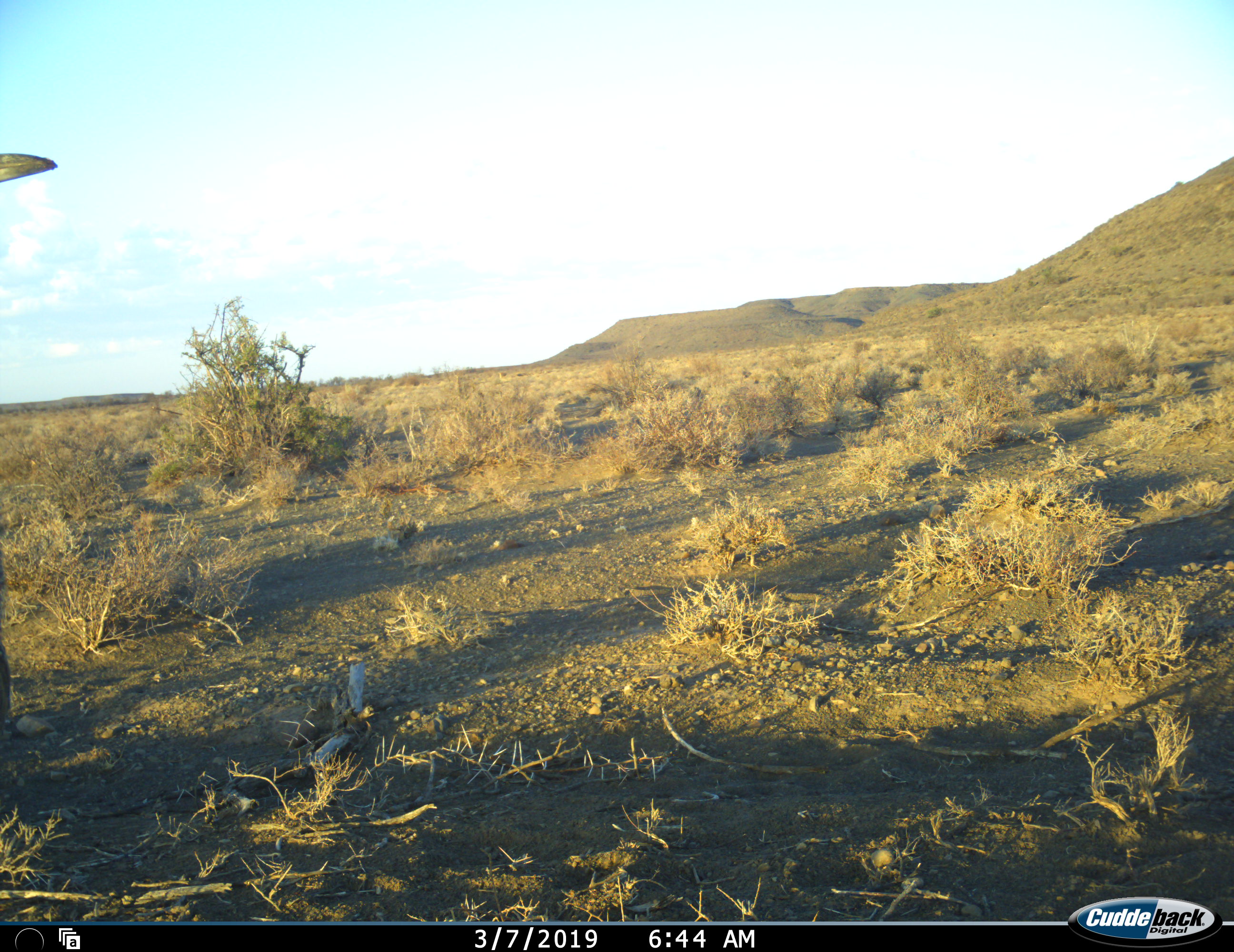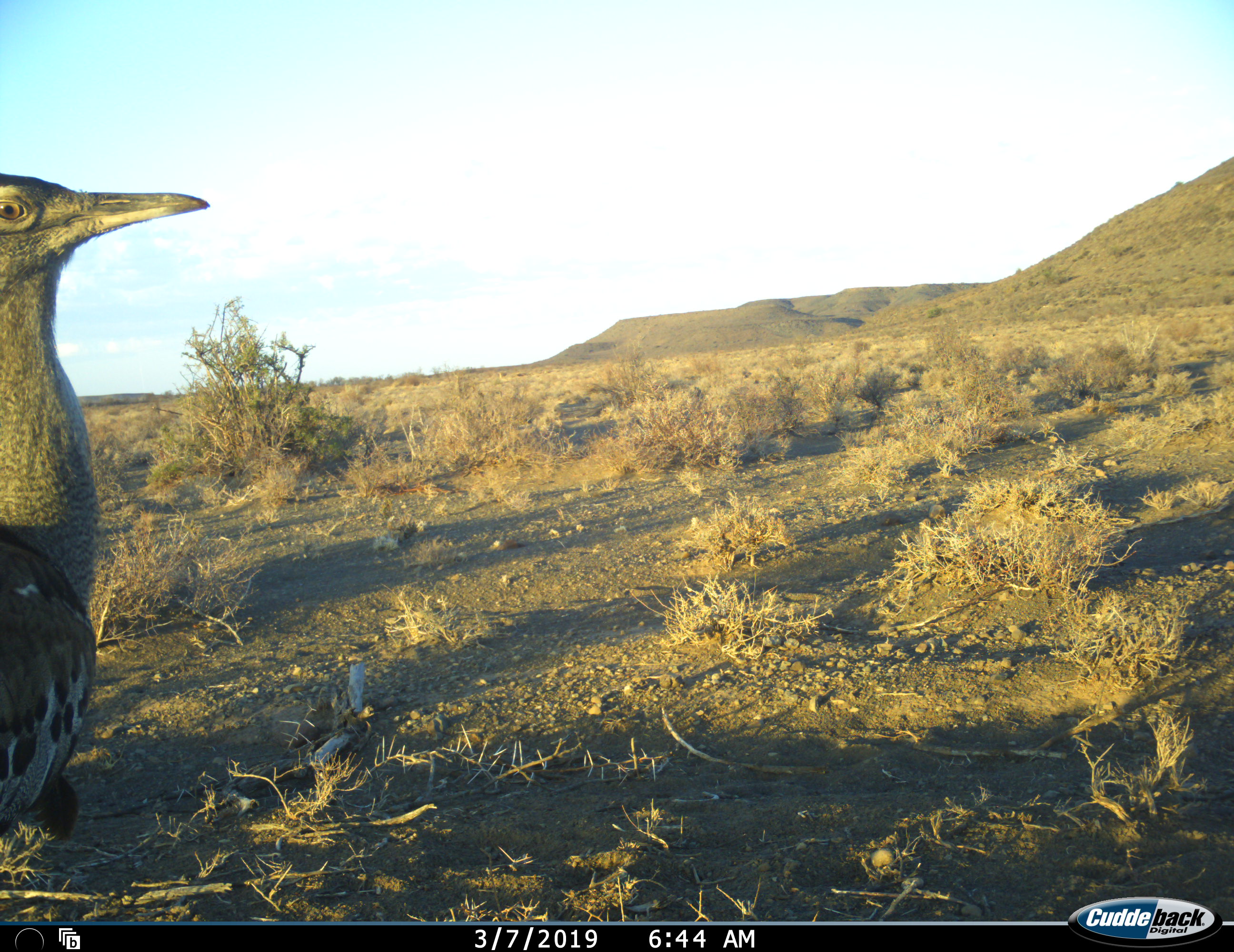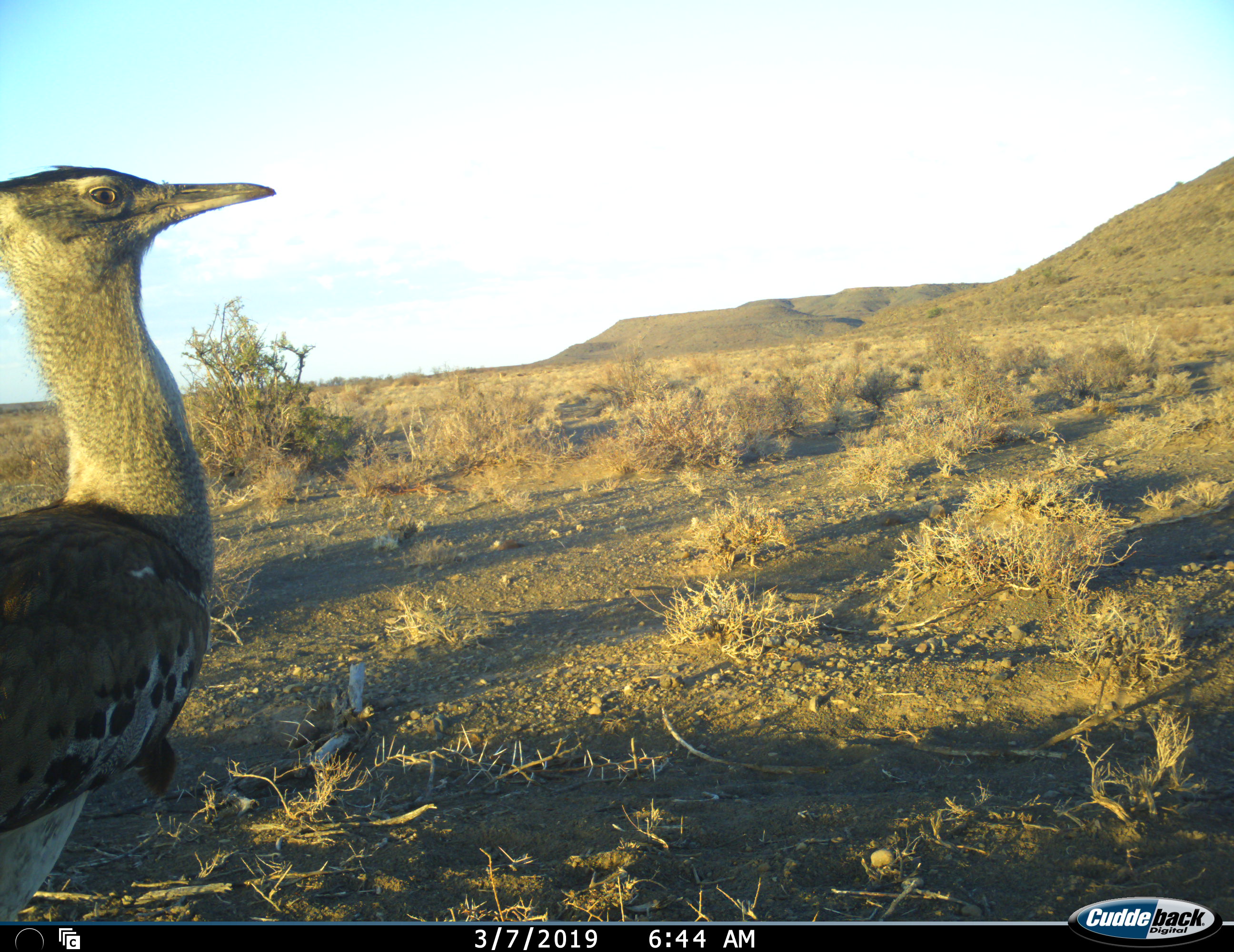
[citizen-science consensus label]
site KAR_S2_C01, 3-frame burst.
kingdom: Animalia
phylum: Chordata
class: Aves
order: Otidiformes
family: Otididae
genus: Ardeotis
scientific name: Ardeotis kori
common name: kori bustard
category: bustardkori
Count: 1.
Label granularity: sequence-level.